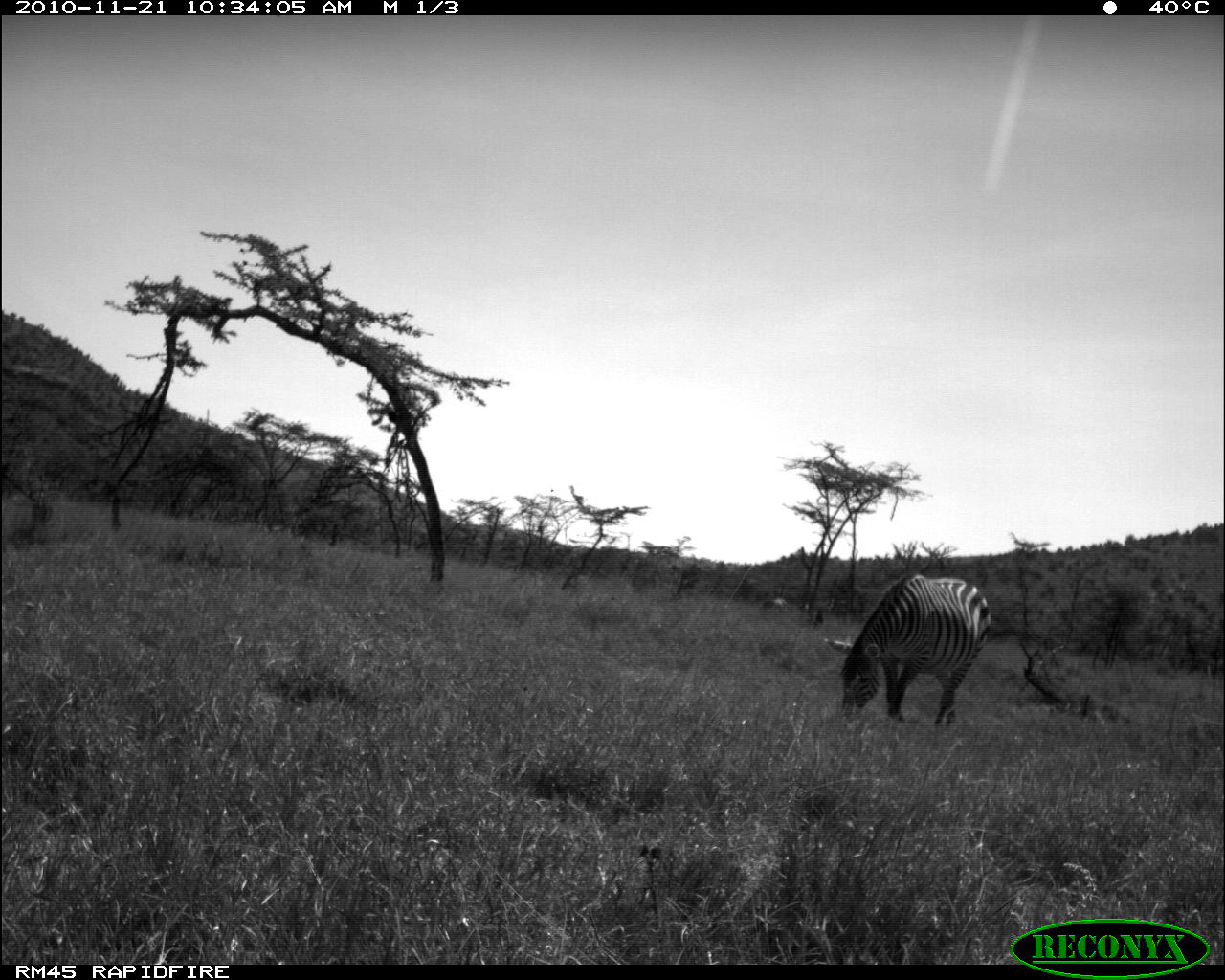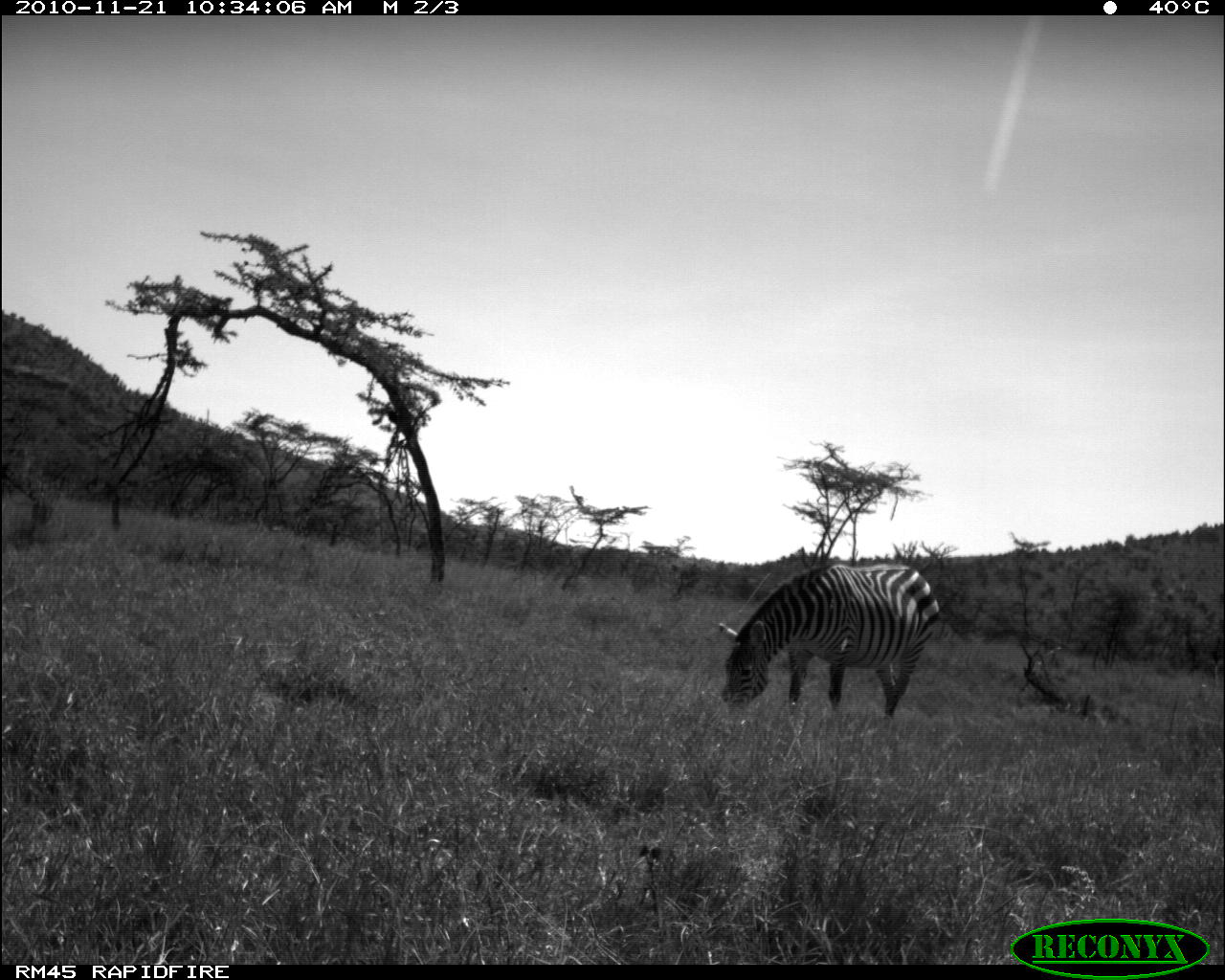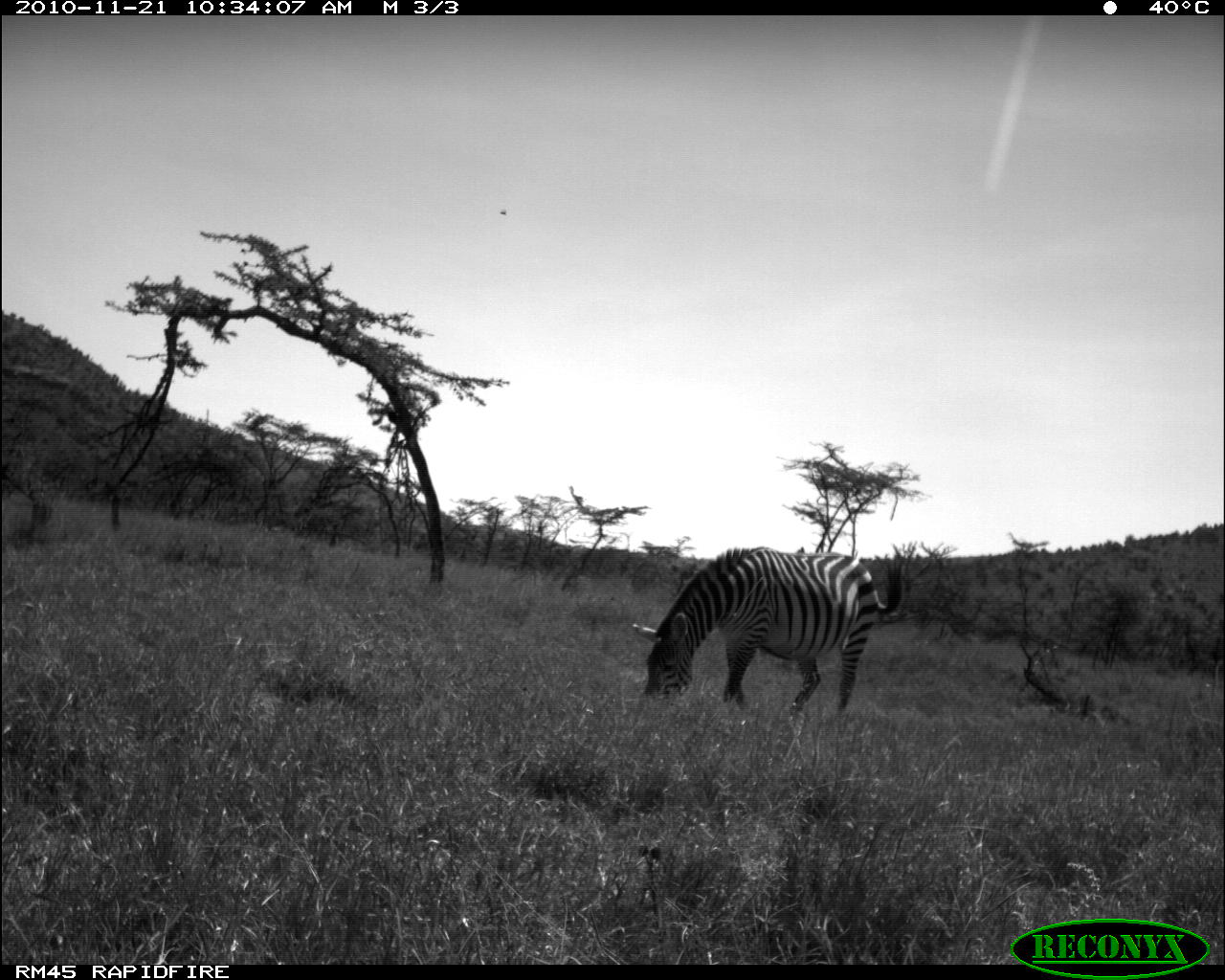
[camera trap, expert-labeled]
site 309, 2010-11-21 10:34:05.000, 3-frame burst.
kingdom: Animalia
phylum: Chordata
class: Mammalia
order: Perissodactyla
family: Equidae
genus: Equus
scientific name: Equus quagga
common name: plains zebra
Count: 1.